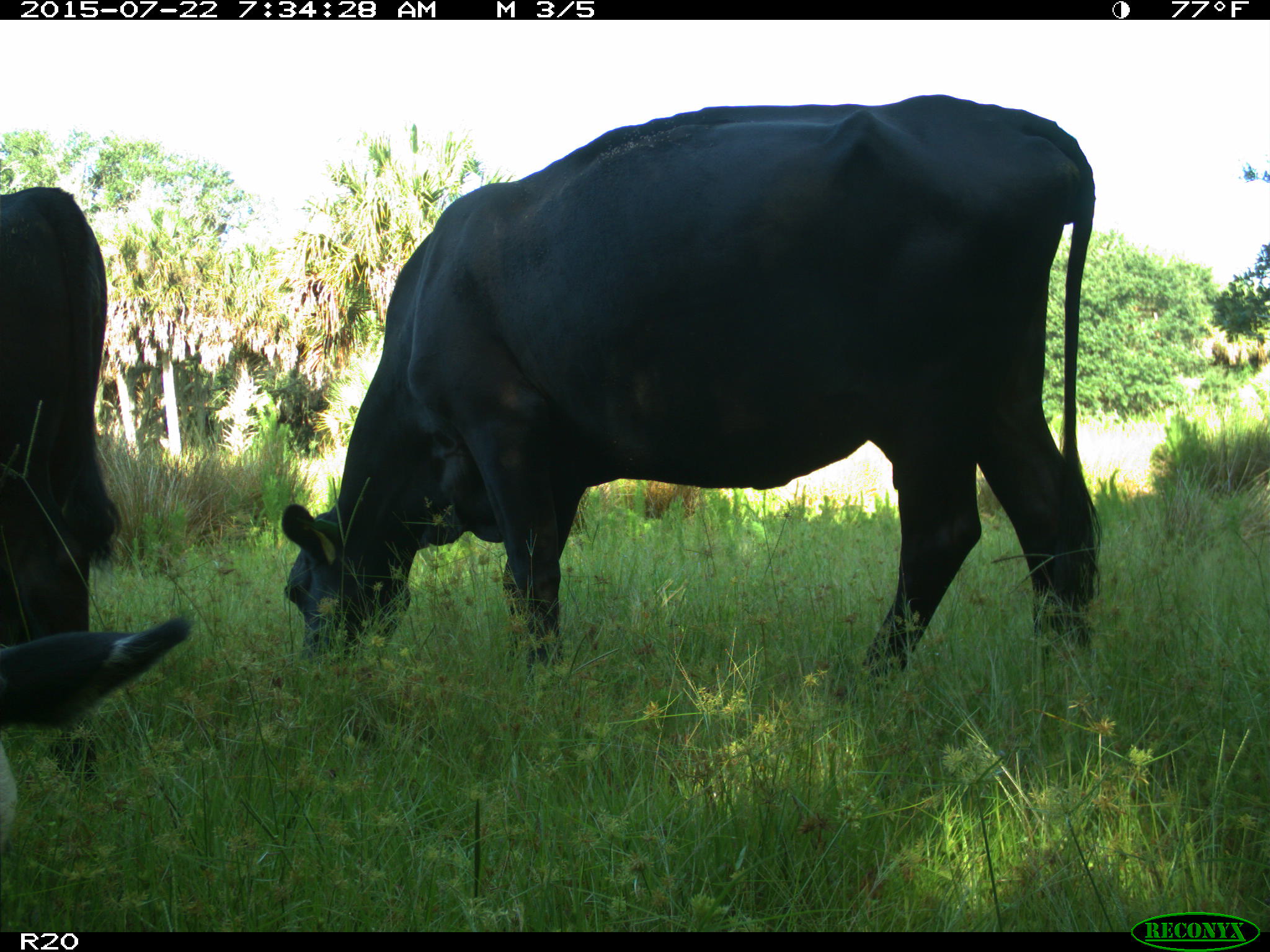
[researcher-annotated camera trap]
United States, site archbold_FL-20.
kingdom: Animalia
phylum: Chordata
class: Mammalia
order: Artiodactyla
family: Bovidae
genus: Bos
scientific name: Bos taurus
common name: domestic cow